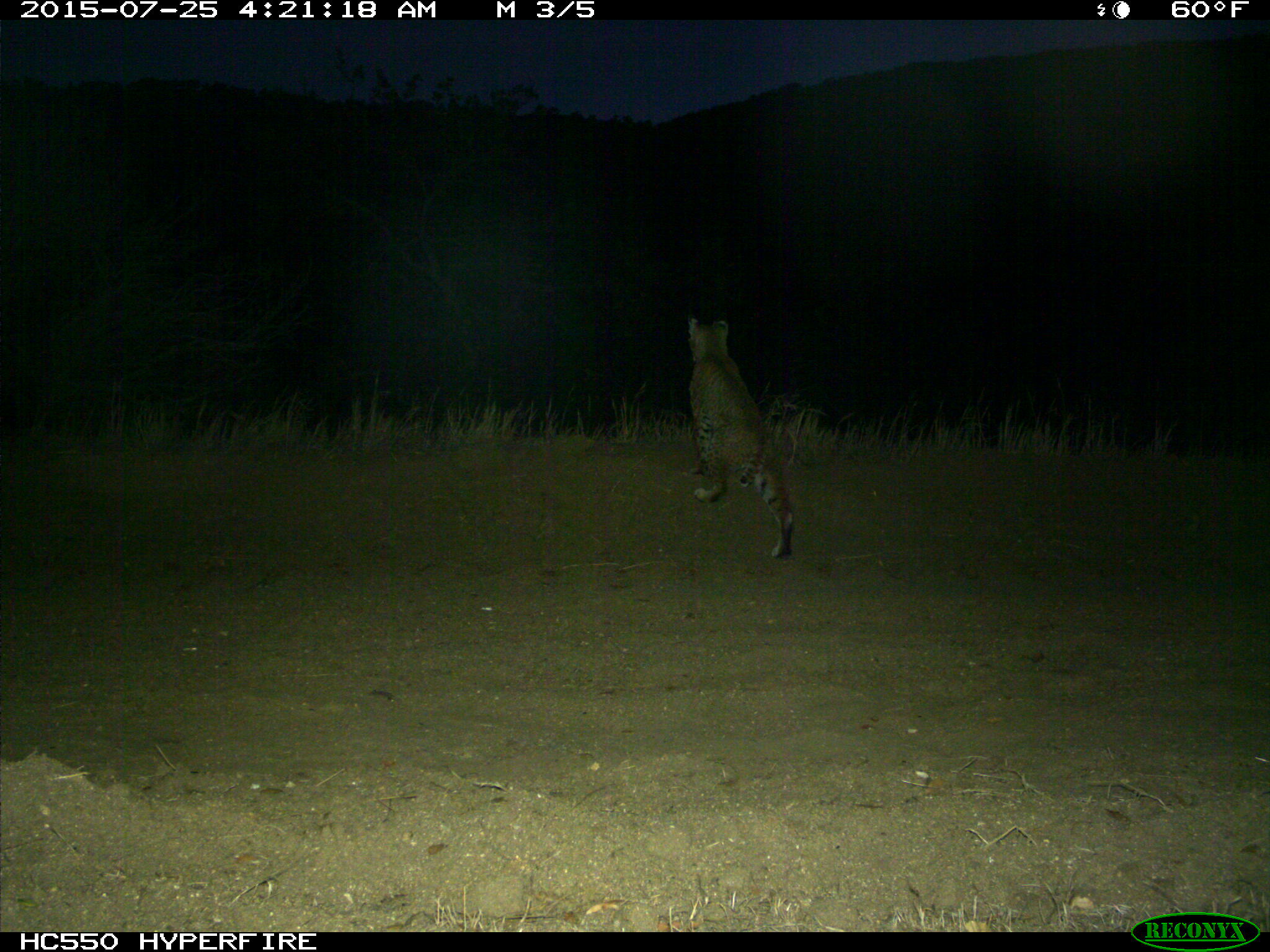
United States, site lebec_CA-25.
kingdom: Animalia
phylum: Chordata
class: Mammalia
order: Carnivora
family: Felidae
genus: Lynx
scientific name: Lynx rufus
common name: bobcat